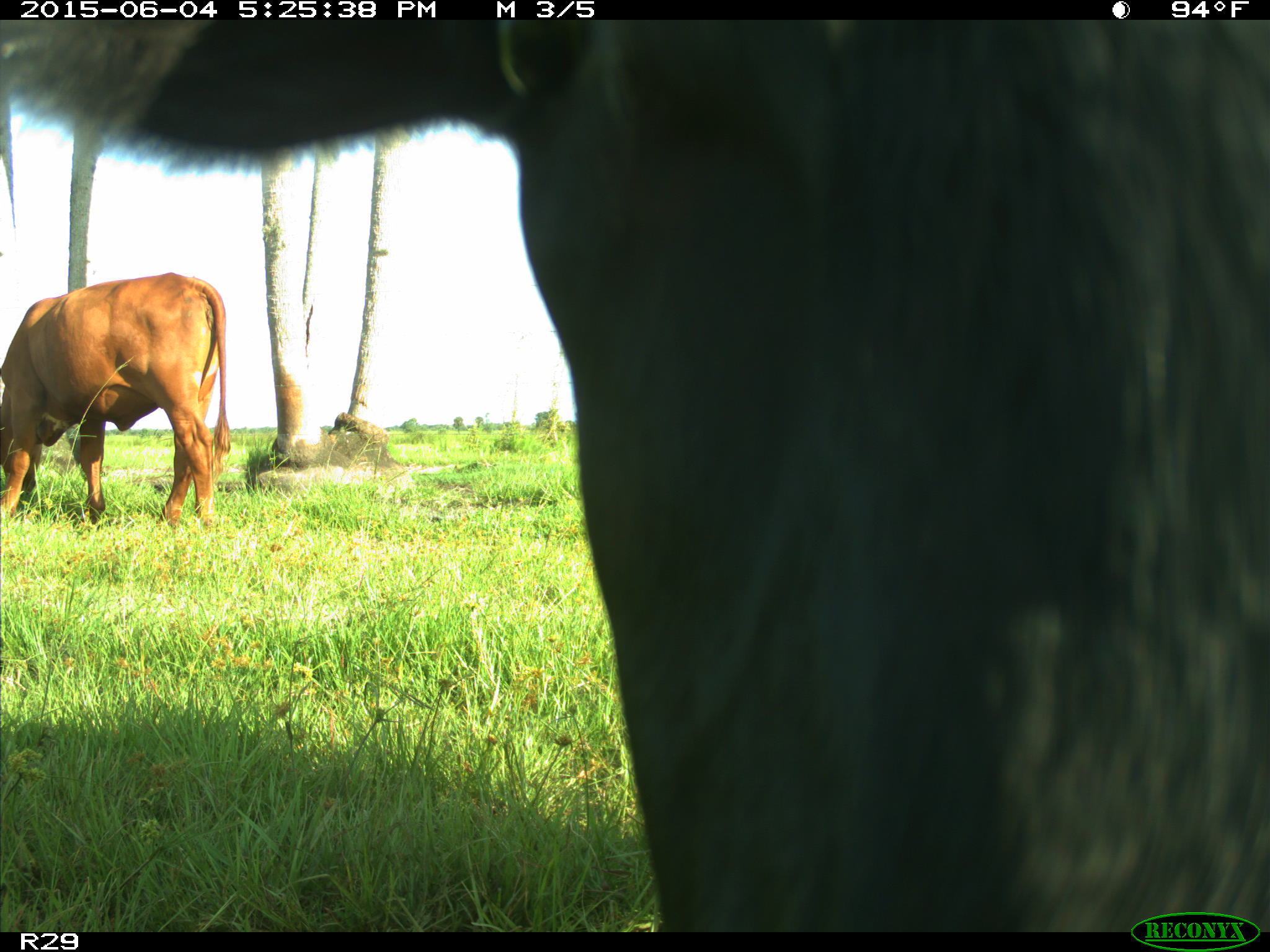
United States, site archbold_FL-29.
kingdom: Animalia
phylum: Chordata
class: Mammalia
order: Artiodactyla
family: Bovidae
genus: Bos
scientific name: Bos taurus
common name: domestic cow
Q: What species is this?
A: Bos taurus (domestic cow).